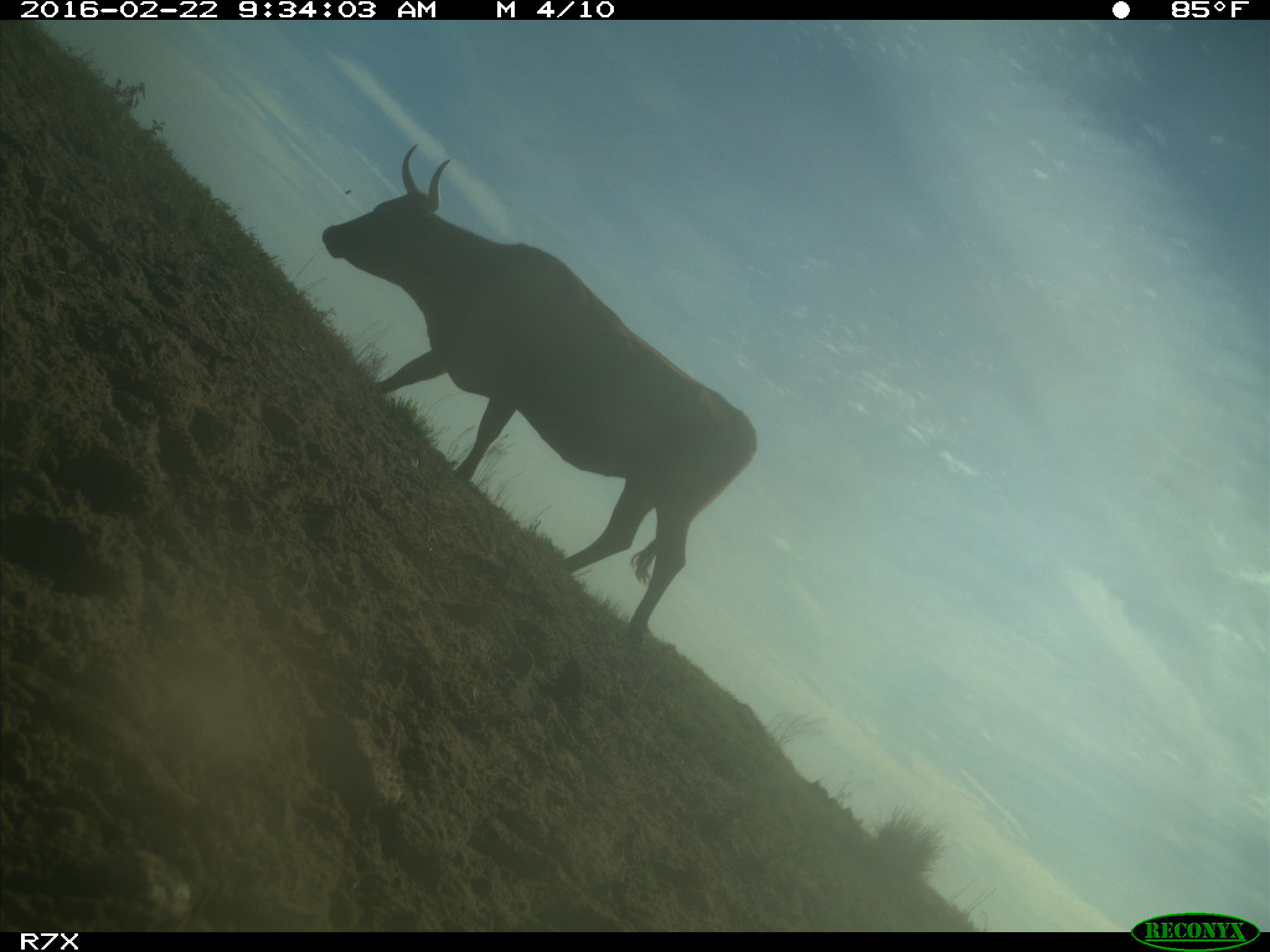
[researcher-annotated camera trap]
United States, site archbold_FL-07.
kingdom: Animalia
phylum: Chordata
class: Mammalia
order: Artiodactyla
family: Bovidae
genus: Bos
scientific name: Bos taurus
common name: domestic cow